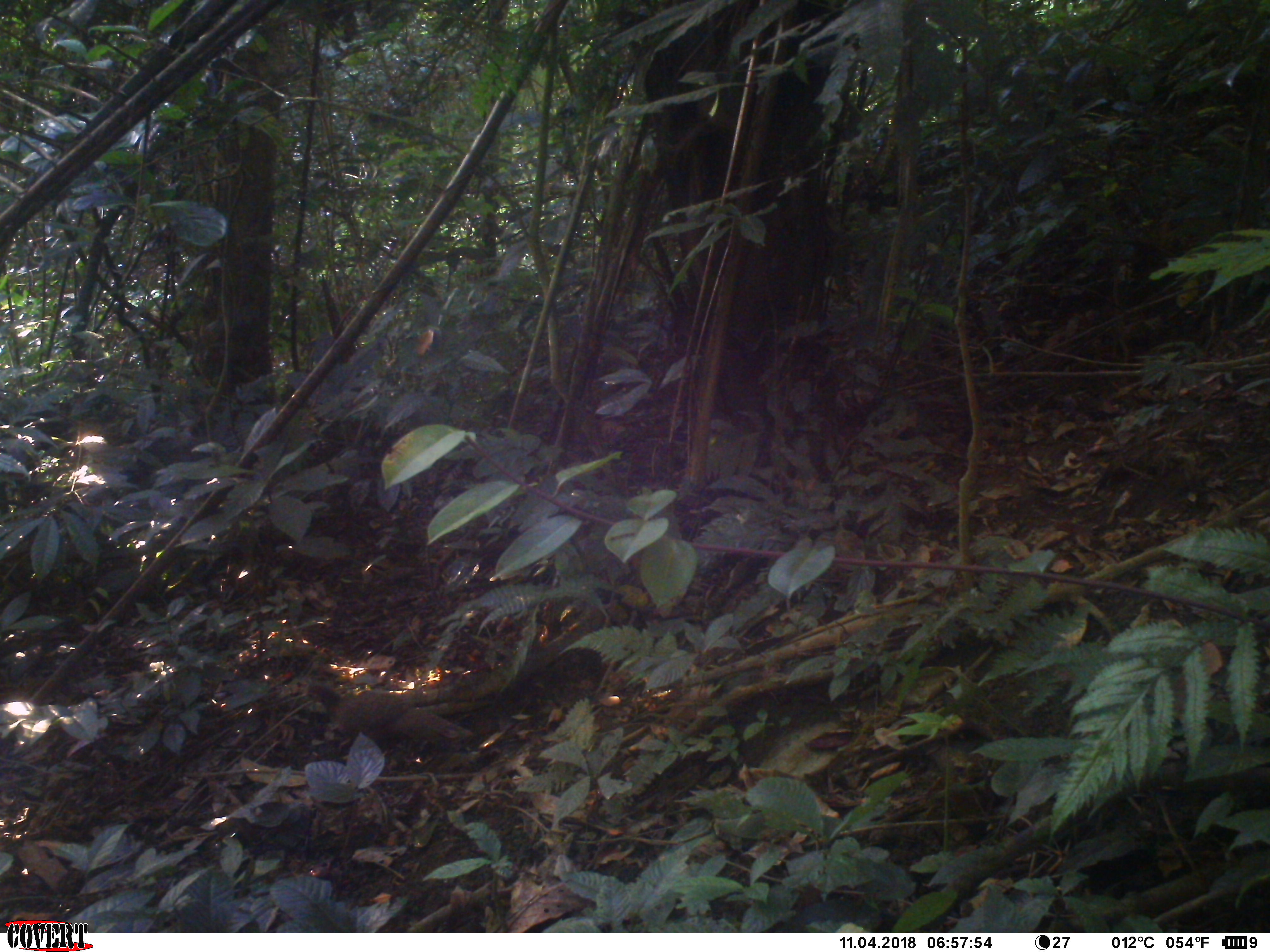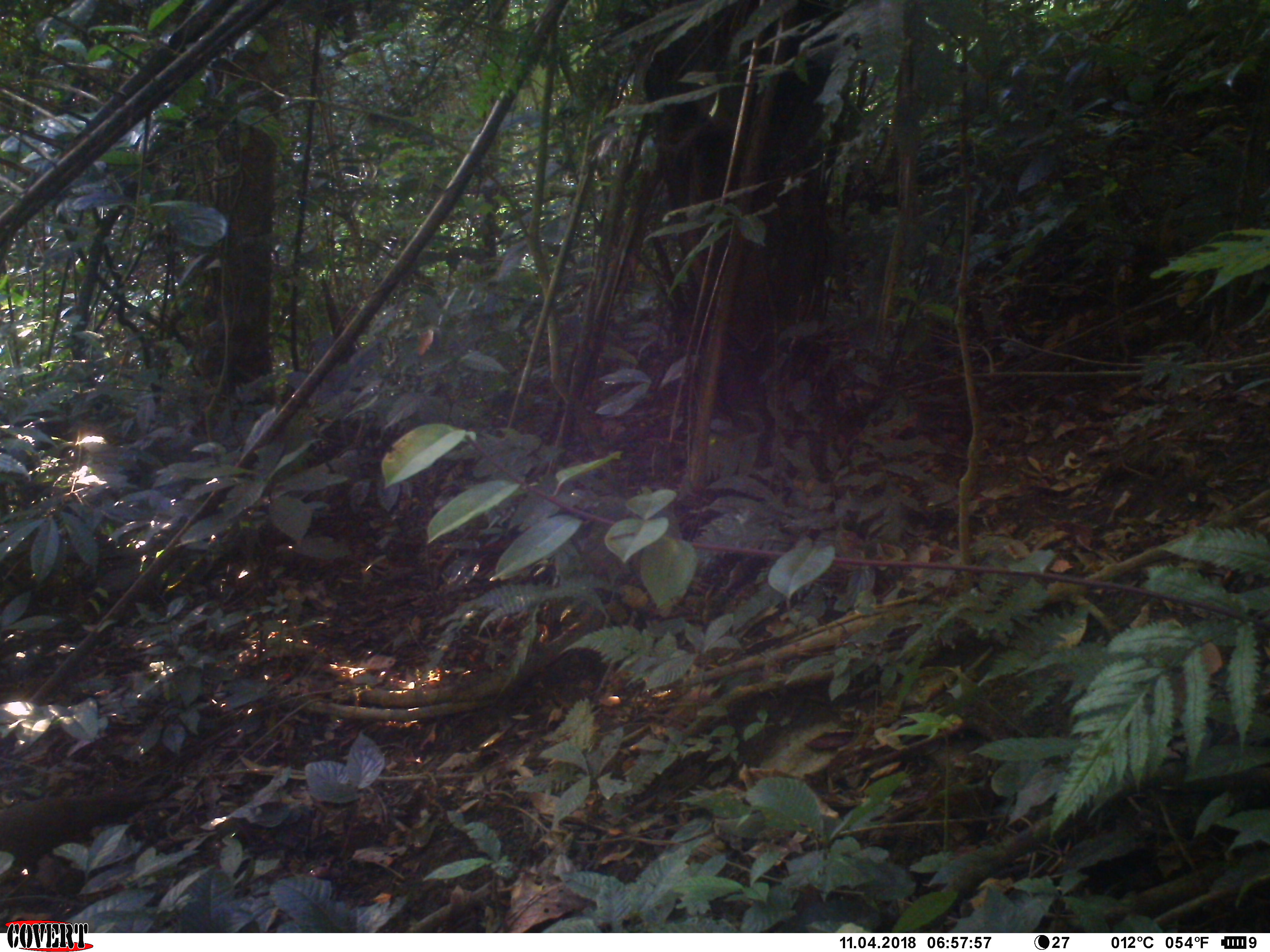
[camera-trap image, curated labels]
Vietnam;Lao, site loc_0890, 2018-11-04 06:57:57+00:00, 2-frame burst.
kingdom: Animalia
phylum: Chordata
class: Aves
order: Galliformes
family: Phasianidae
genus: Polyplectron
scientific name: Polyplectron bicalcaratum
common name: gray peacock-pheasant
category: grey peacock pheasant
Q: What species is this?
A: Grey peacock pheasant (gray peacock-pheasant) (Polyplectron bicalcaratum).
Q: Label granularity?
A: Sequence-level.